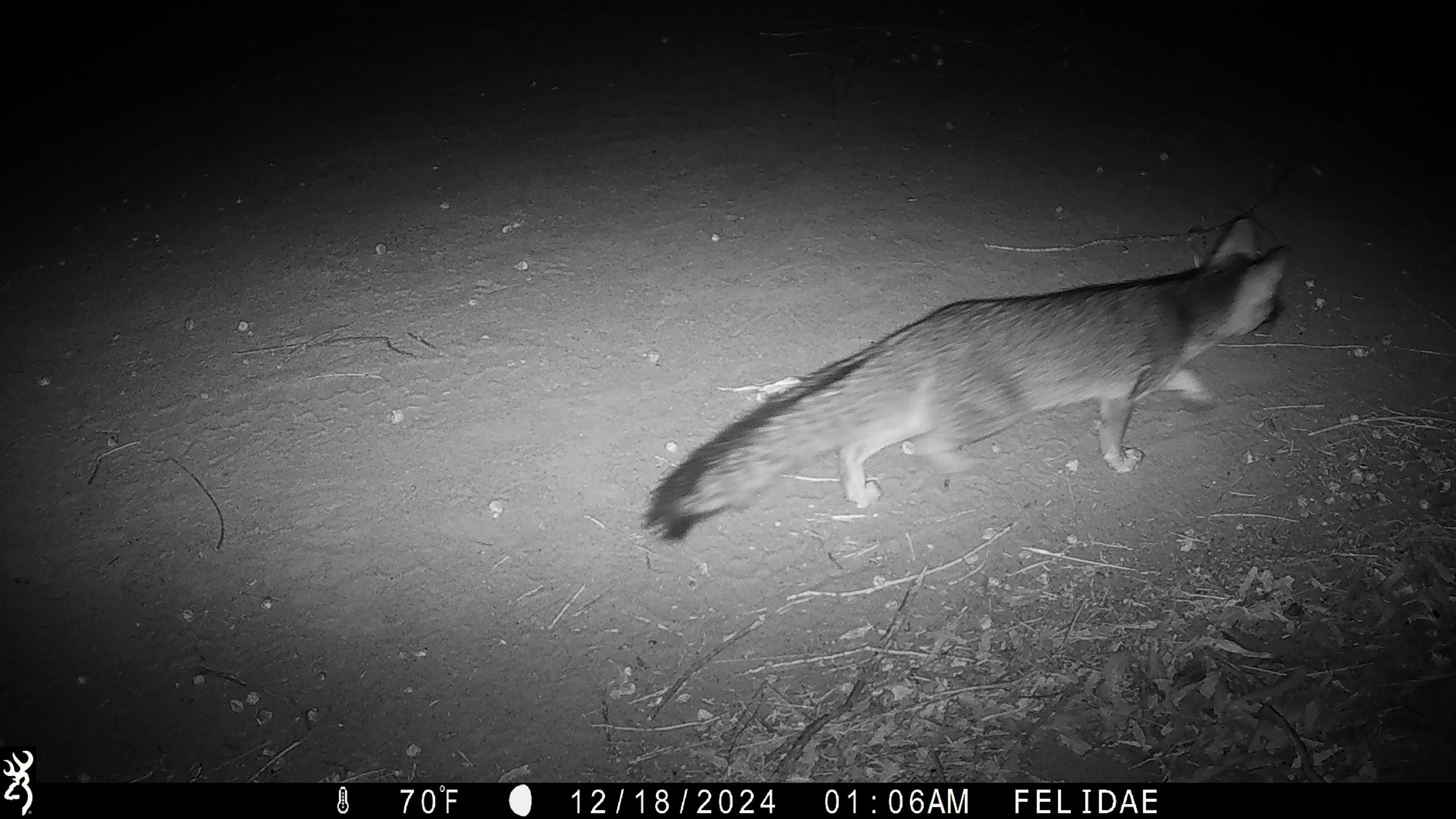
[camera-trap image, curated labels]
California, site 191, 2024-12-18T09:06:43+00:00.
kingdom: Animalia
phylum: Chordata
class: Mammalia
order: Carnivora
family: Canidae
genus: Urocyon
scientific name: Urocyon cinereoargenteus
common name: gray fox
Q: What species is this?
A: Gray fox (Urocyon cinereoargenteus).